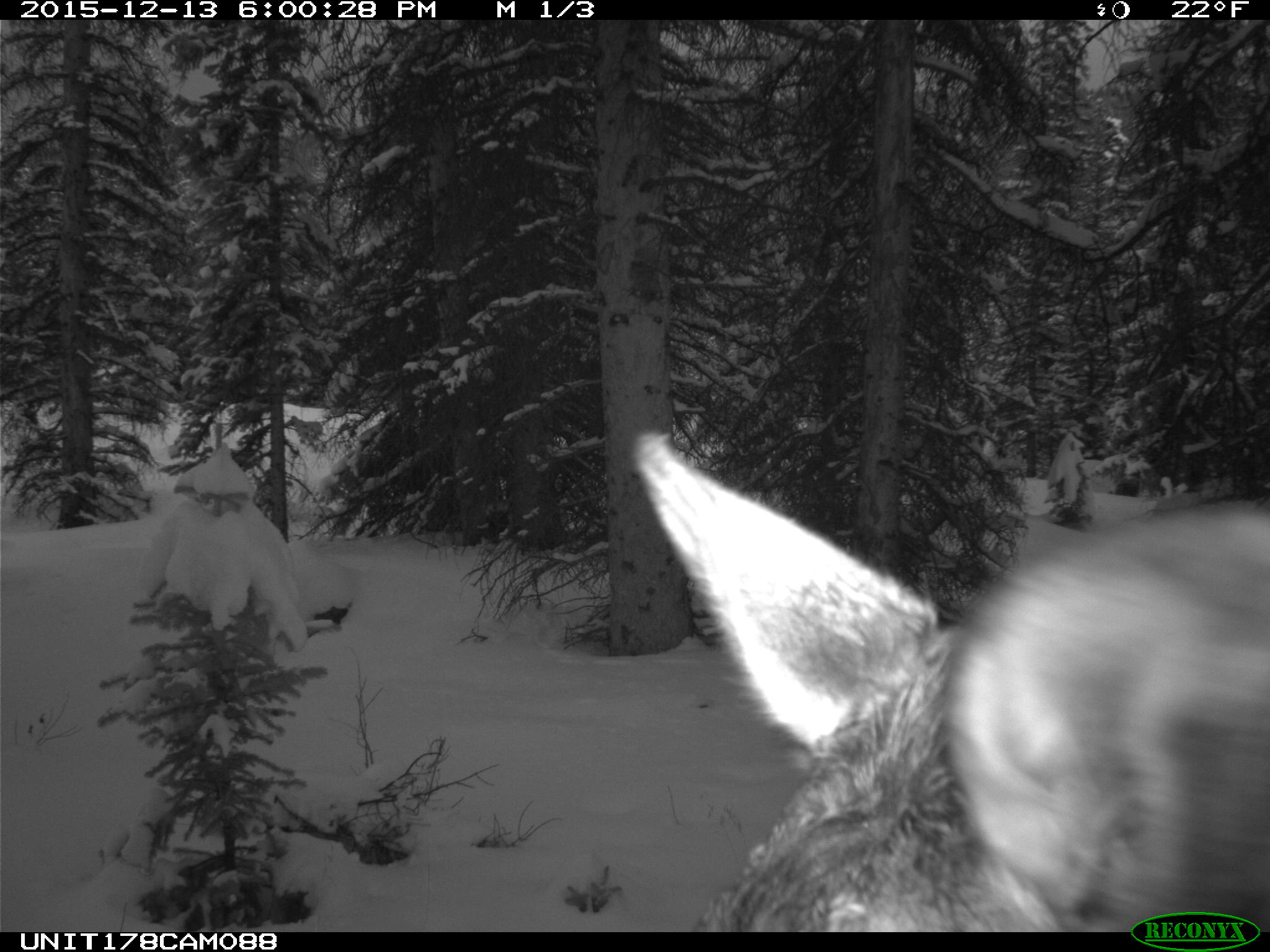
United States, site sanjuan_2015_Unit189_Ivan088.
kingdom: Animalia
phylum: Chordata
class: Mammalia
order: Artiodactyla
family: Cervidae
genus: Alces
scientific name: Alces alces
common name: moose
Alces alces (moose).